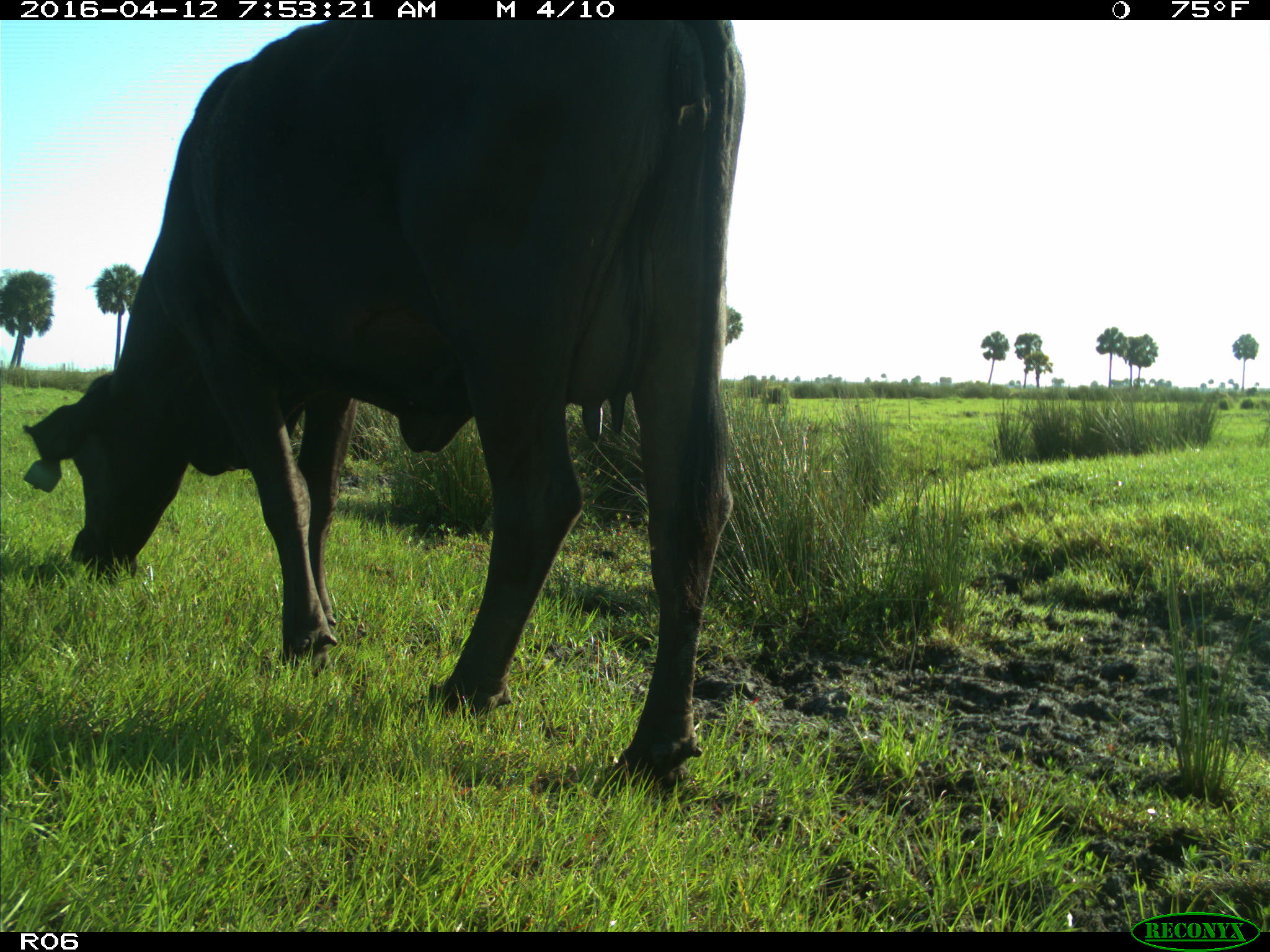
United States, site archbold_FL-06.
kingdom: Animalia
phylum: Chordata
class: Mammalia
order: Artiodactyla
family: Bovidae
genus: Bos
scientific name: Bos taurus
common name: domestic cow